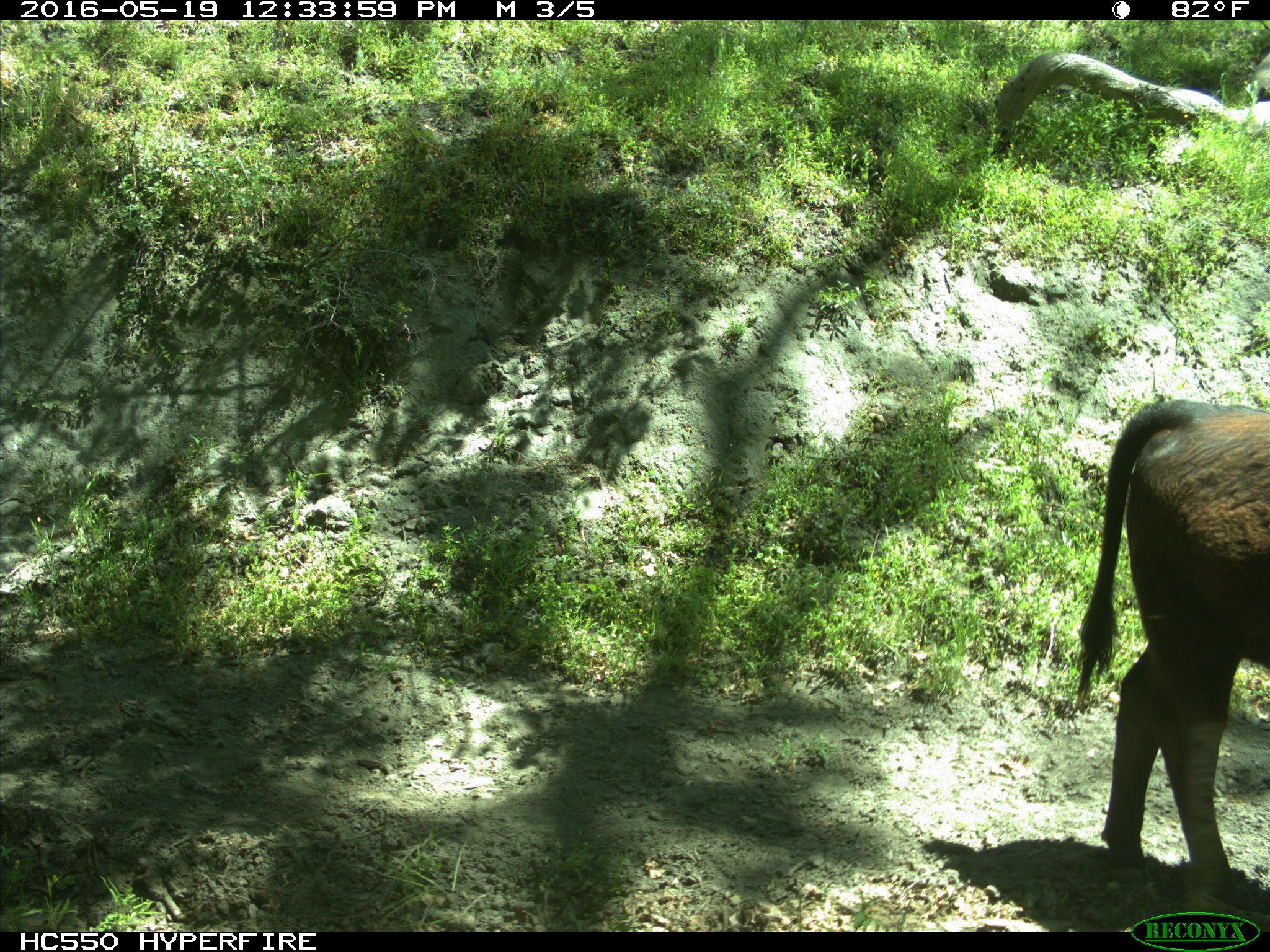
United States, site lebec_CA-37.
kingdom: Animalia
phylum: Chordata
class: Mammalia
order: Artiodactyla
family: Bovidae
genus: Bos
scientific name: Bos taurus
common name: domestic cow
Bos taurus (domestic cow).